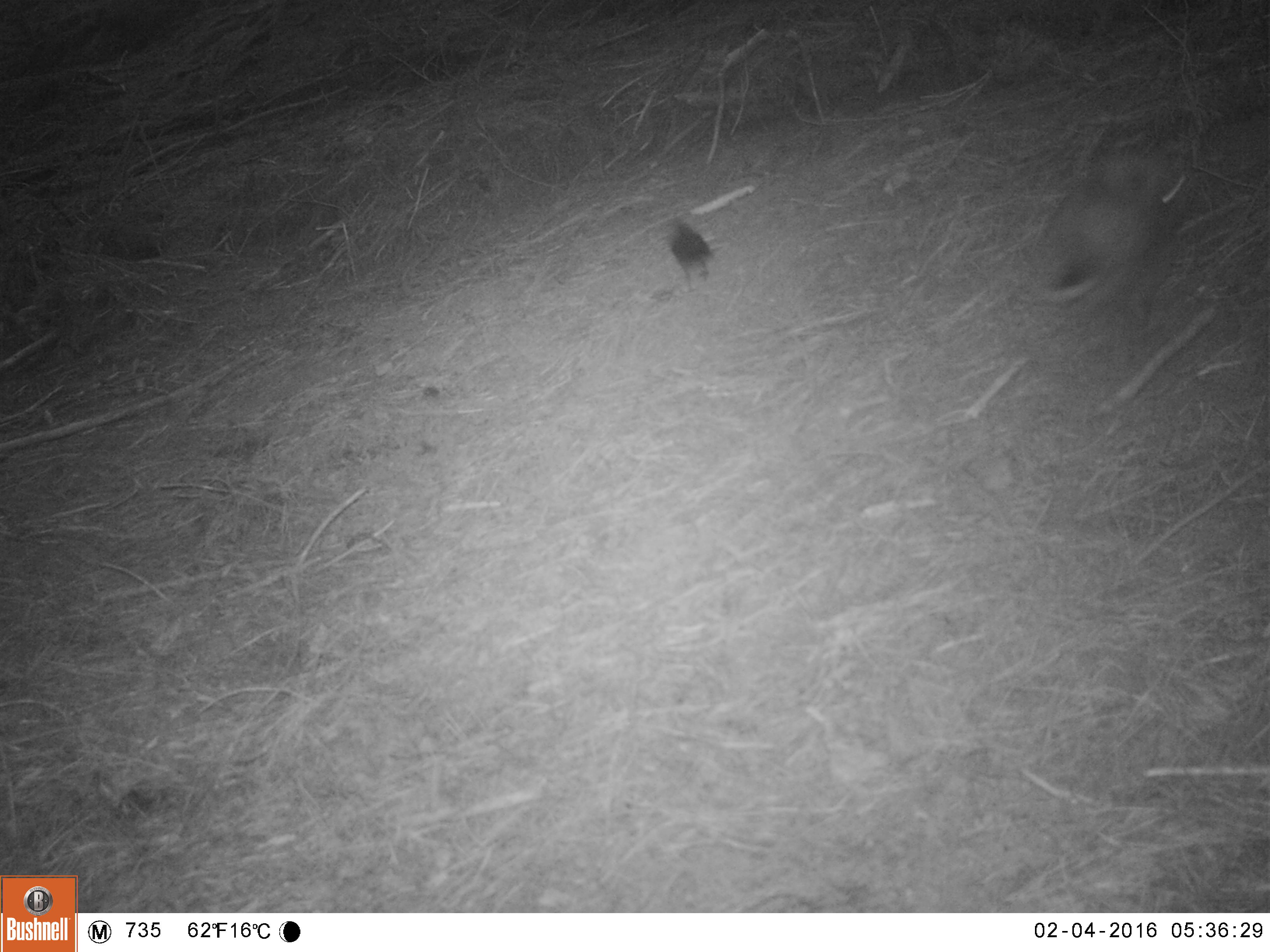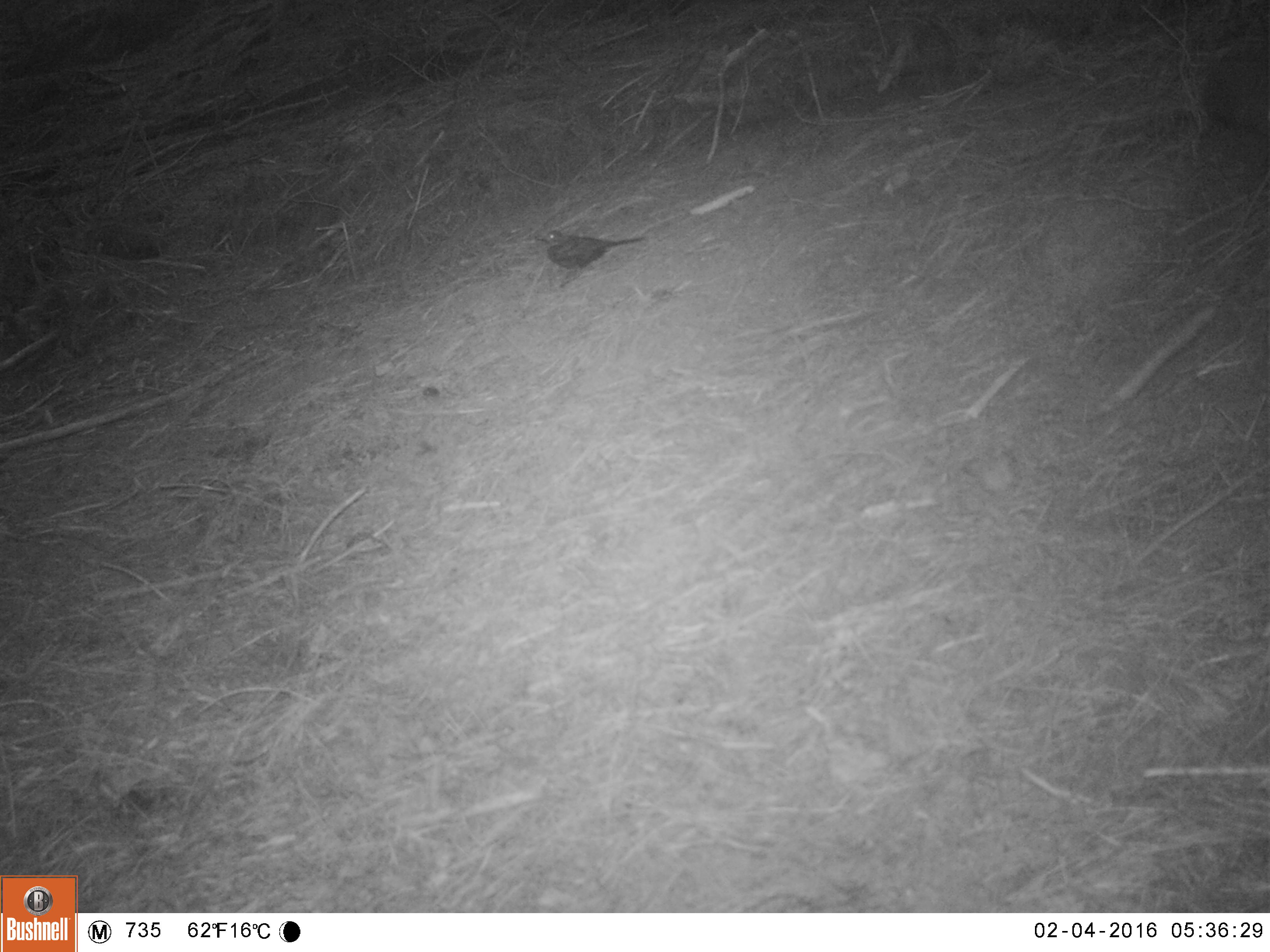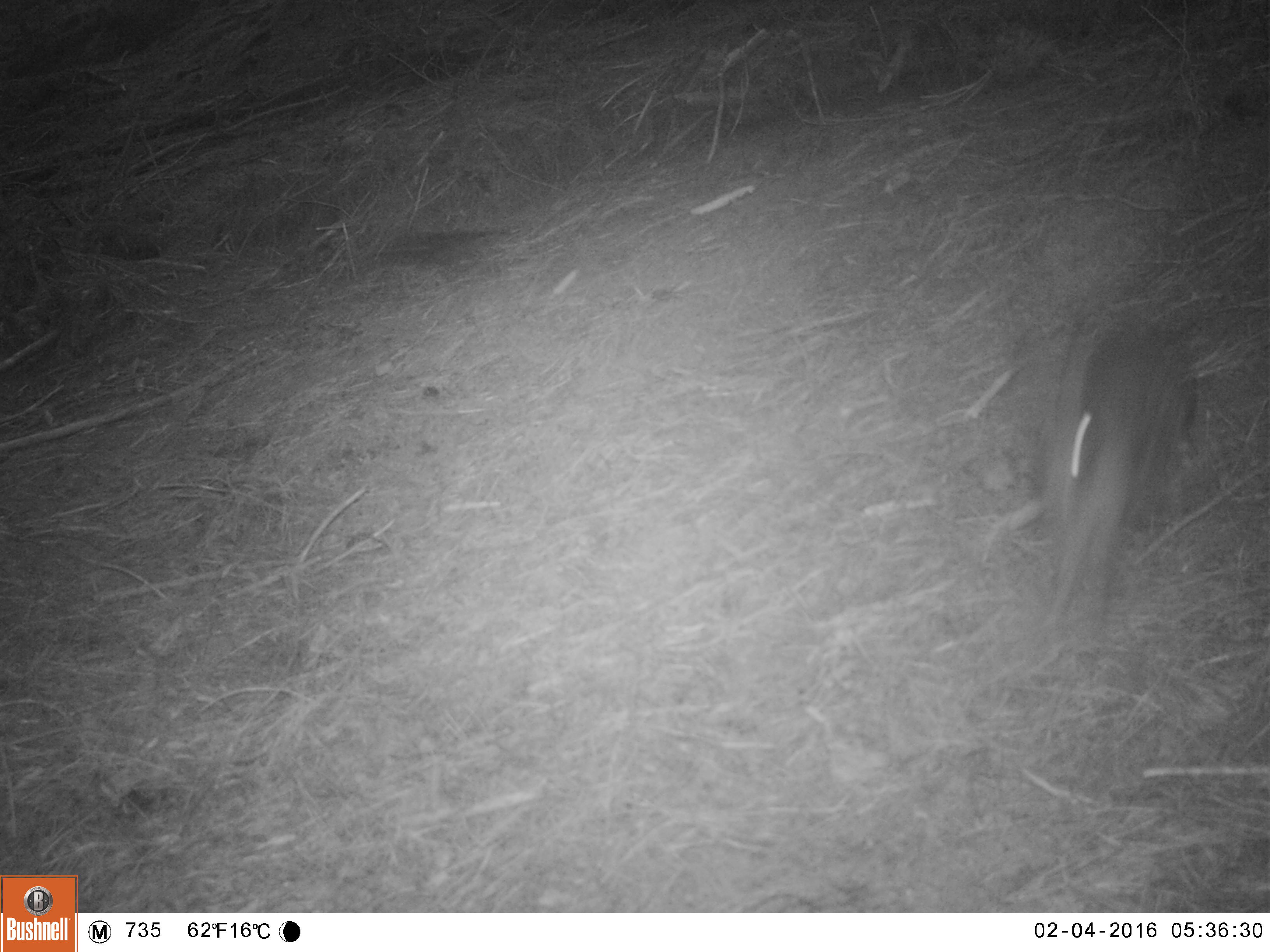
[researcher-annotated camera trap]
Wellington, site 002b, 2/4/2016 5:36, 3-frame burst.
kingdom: Animalia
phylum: Chordata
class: Mammalia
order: Lagomorpha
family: Leporidae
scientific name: Leporidae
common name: rabbit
Rabbit (Leporidae).